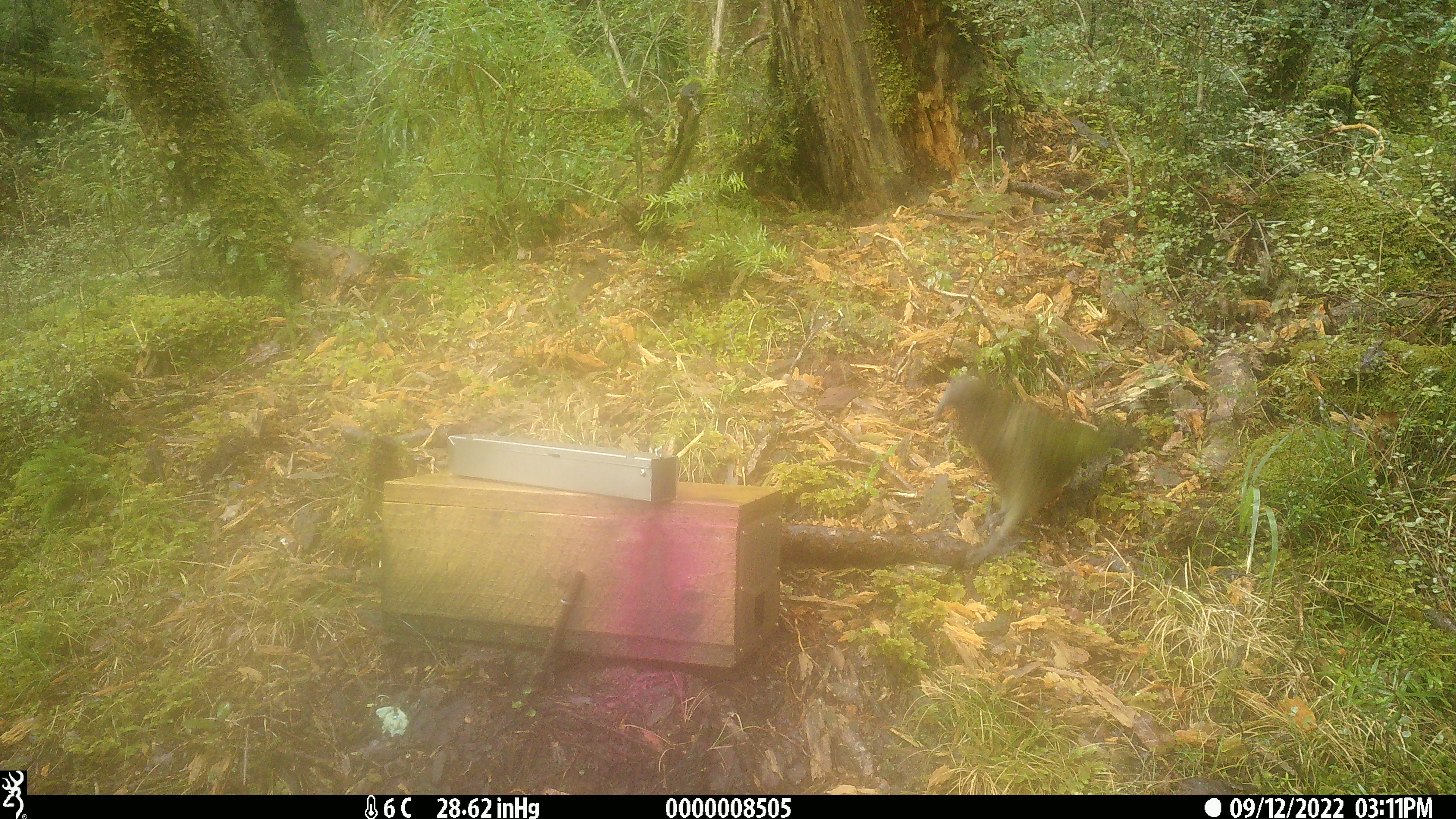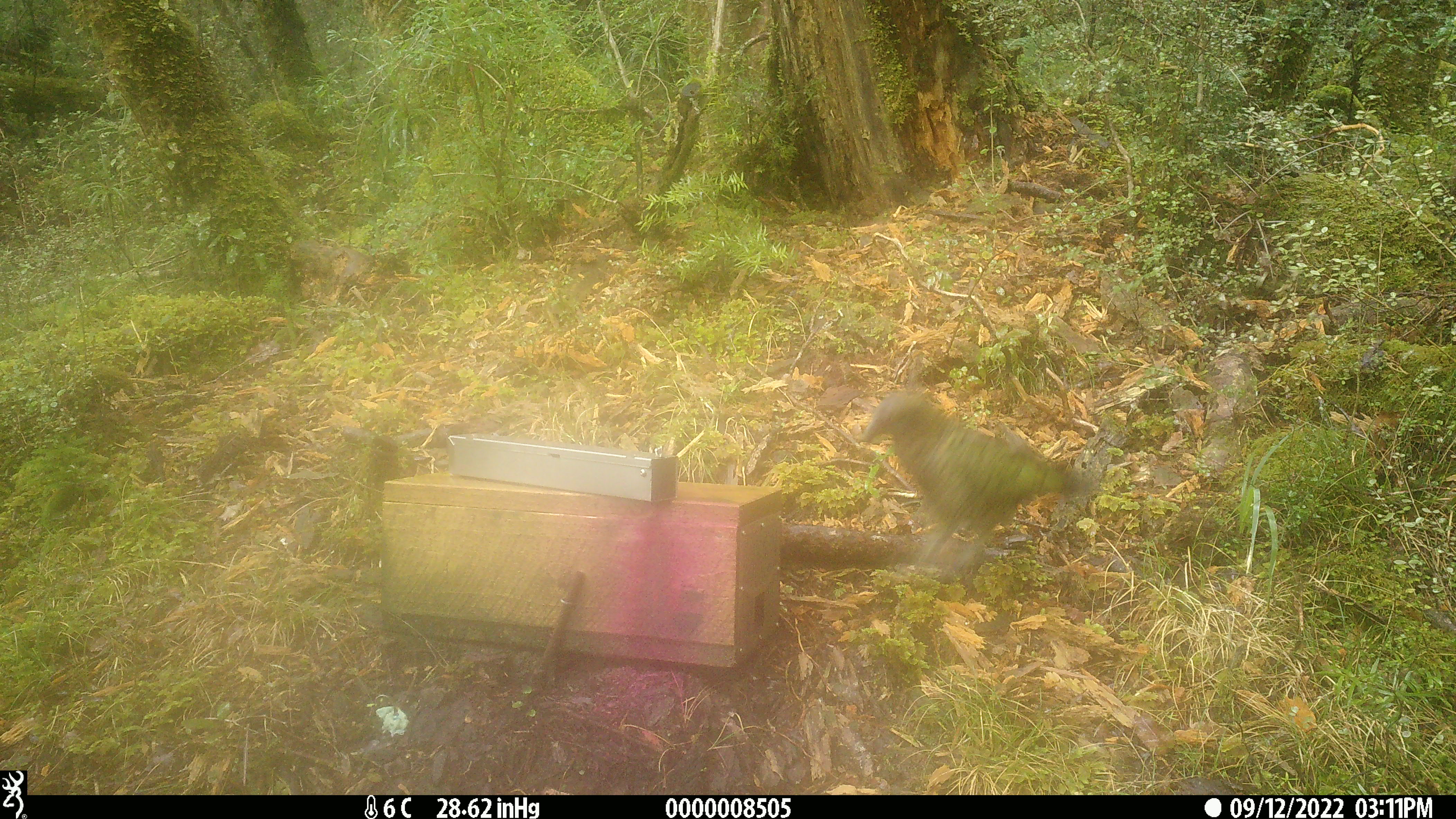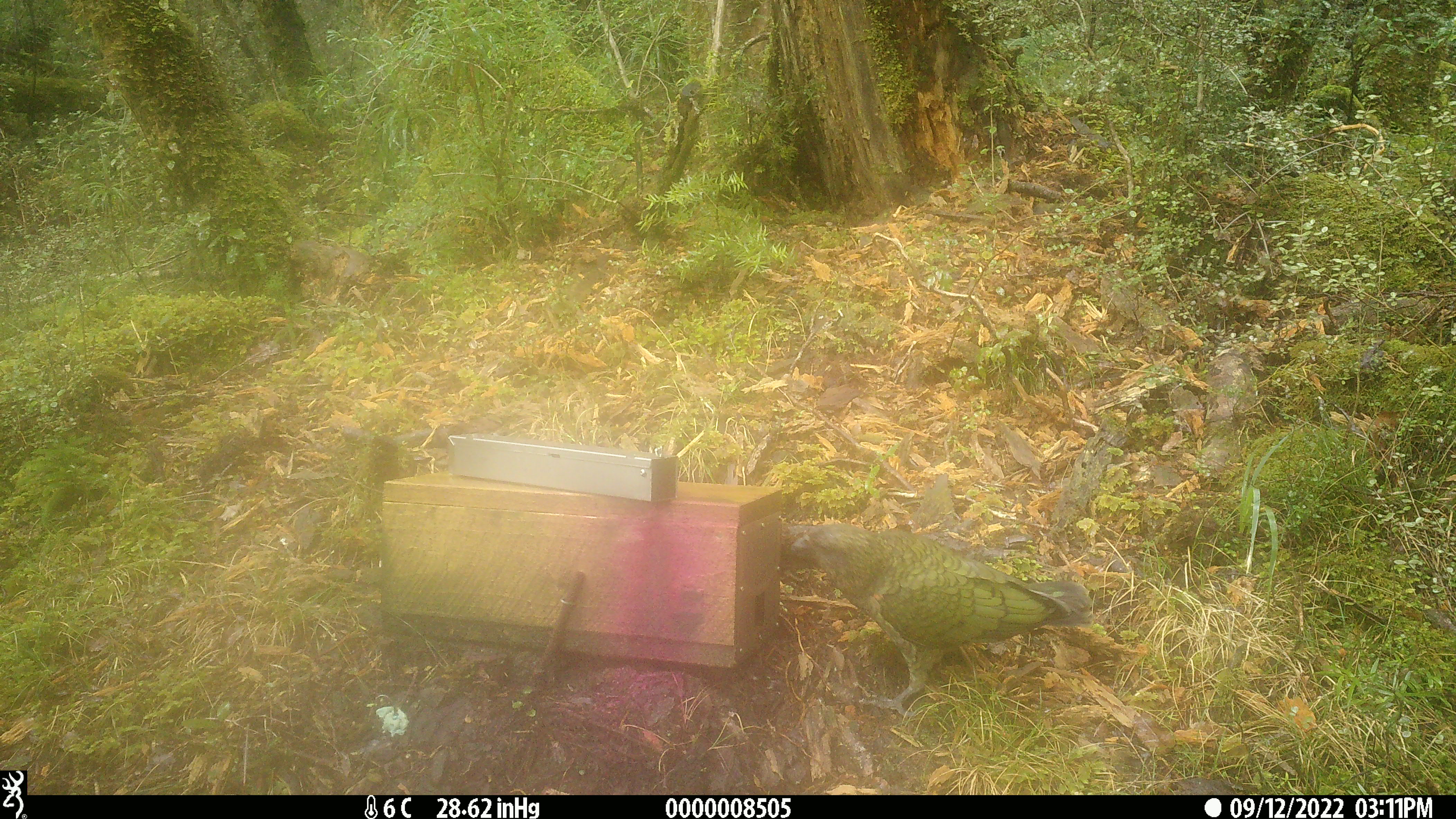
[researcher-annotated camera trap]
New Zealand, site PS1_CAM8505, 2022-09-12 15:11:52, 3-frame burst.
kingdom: Animalia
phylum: Chordata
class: Aves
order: Psittaciformes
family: Strigopidae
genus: Nestor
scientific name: Nestor notabilis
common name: kea